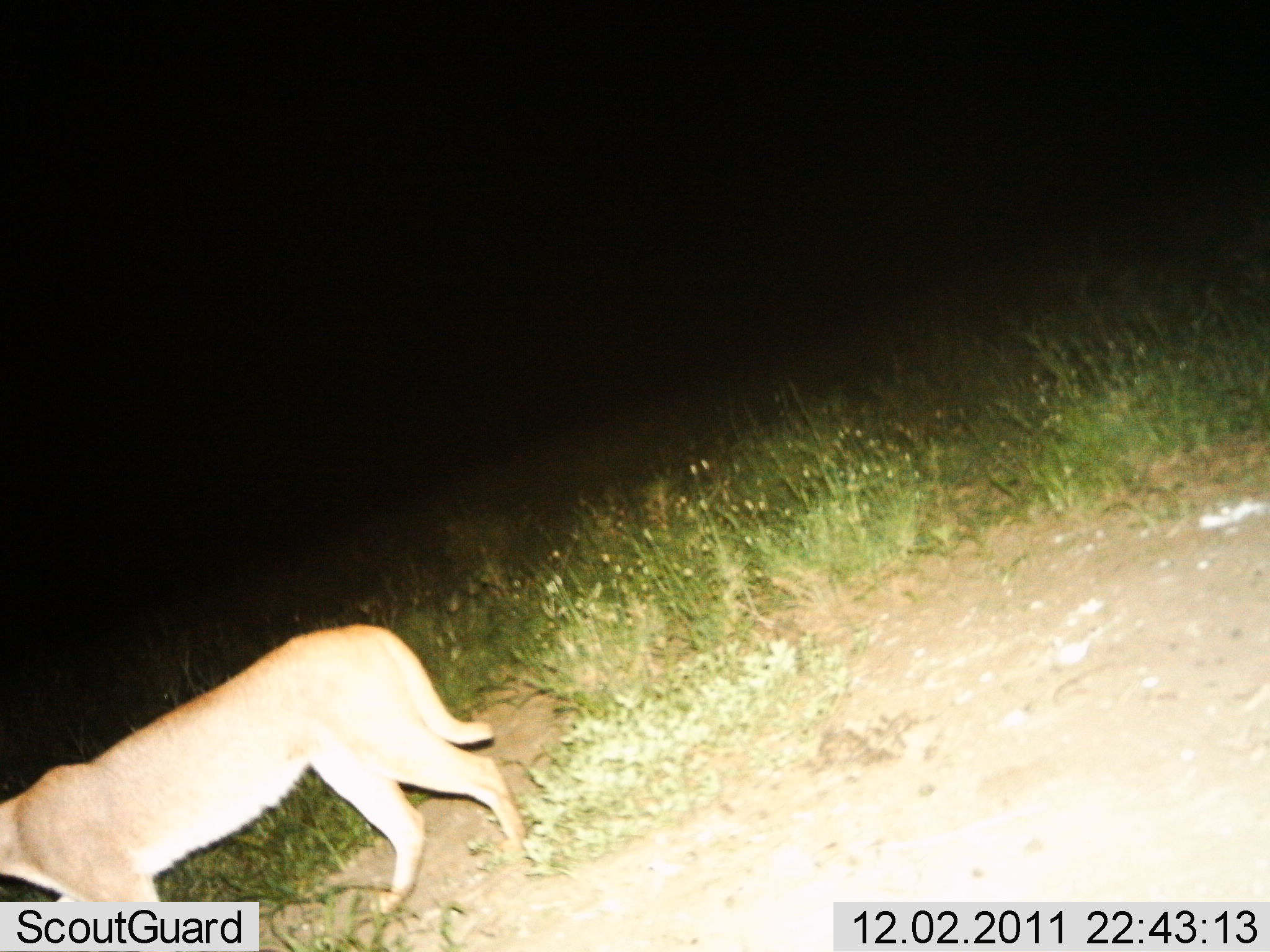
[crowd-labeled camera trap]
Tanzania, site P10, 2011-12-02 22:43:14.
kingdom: Animalia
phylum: Chordata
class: Mammalia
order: Carnivora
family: Felidae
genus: Panthera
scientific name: Panthera leo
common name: lion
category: lionfemale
Lionfemale (lion) (Panthera leo), count 1. Behavior (volunteer vote fractions): standing 55%, resting 0%, moving 45%, interacting 0%. Young present (vote fraction): 0%. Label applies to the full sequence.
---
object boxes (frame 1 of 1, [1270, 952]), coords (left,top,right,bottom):
animal: (2,625,522,951)